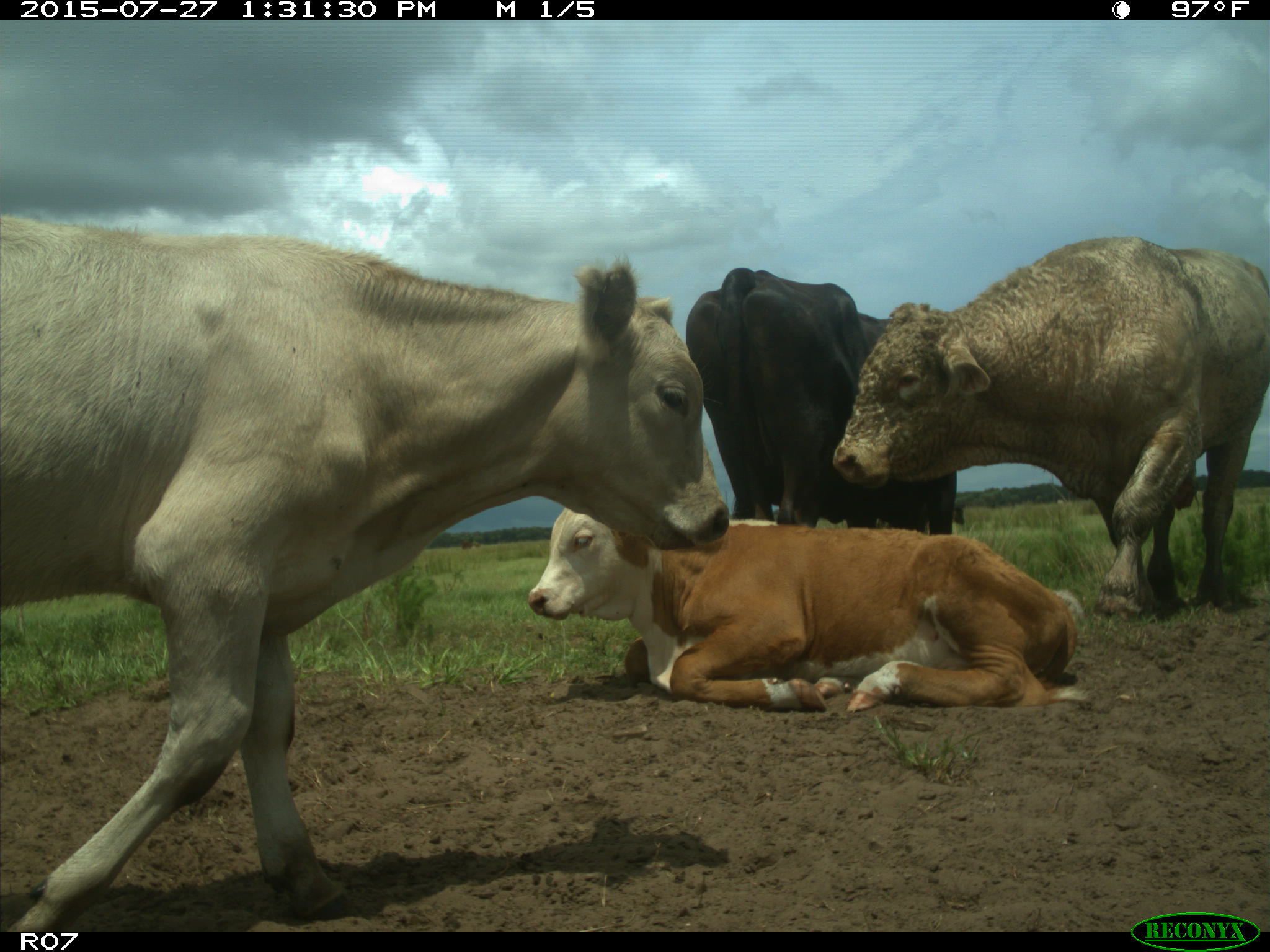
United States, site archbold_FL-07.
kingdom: Animalia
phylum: Chordata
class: Mammalia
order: Artiodactyla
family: Bovidae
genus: Bos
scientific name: Bos taurus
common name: domestic cow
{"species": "Bos taurus (domestic cow)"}